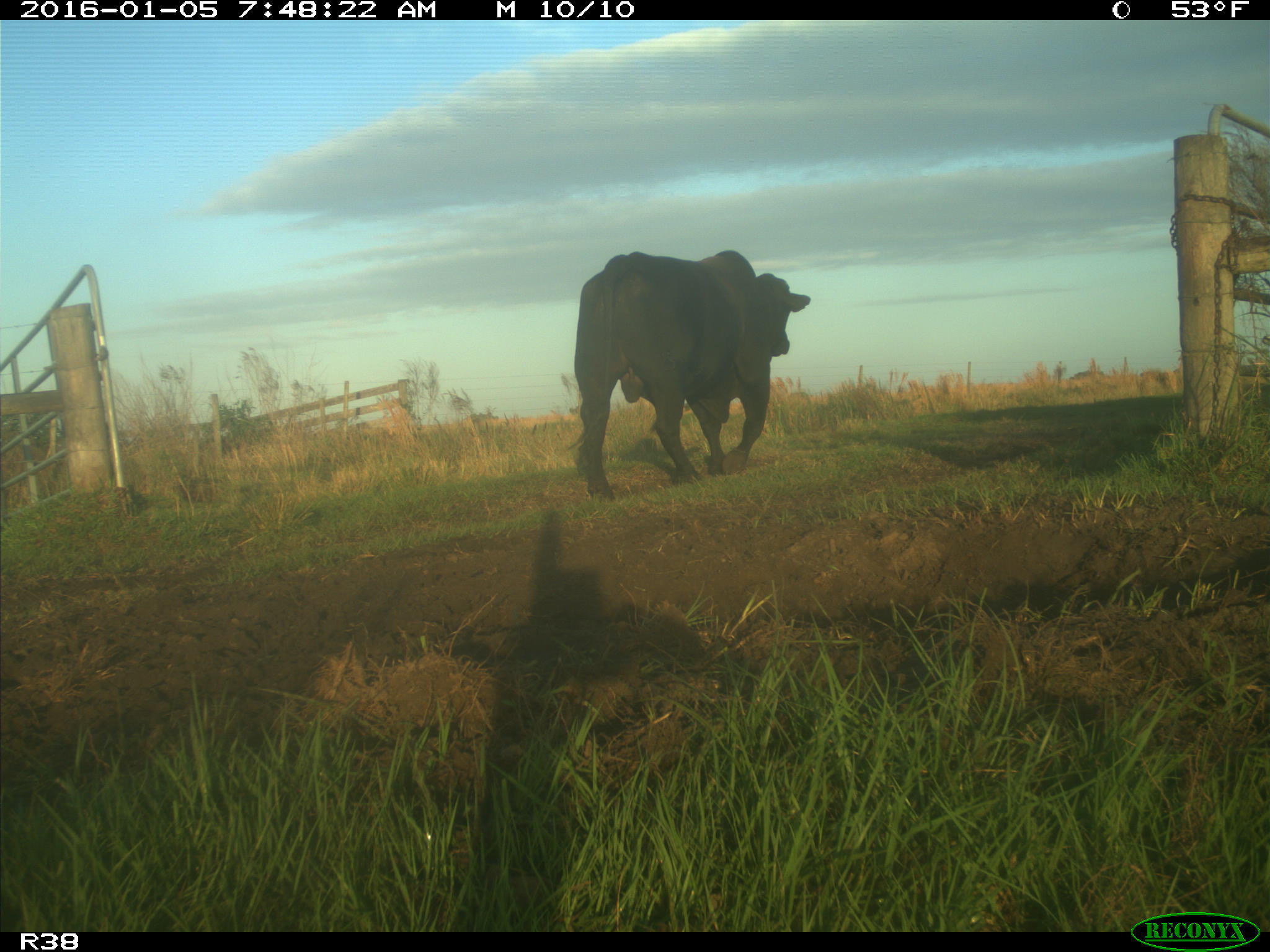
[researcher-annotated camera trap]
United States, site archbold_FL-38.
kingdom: Animalia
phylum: Chordata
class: Mammalia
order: Artiodactyla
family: Bovidae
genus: Bos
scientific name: Bos taurus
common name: domestic cow